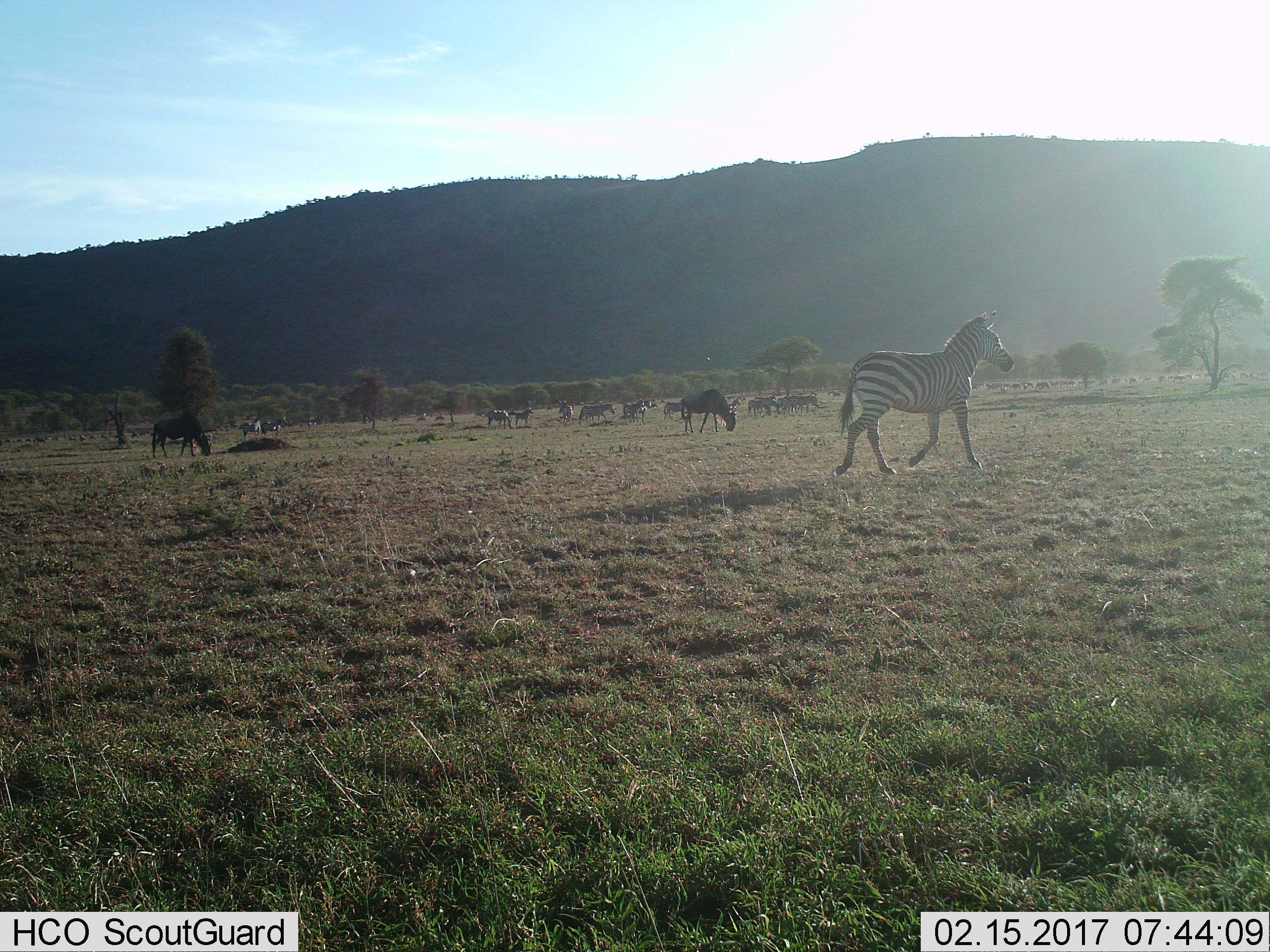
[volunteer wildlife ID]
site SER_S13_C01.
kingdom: Animalia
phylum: Chordata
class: Mammalia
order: Artiodactyla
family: Bovidae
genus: Connochaetes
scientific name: Connochaetes taurinus taurinus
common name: blue wildebeest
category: wildebeestblue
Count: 11-50.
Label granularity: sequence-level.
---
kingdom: Animalia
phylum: Chordata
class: Mammalia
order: Perissodactyla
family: Equidae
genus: Equus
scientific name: Equus quagga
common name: plains zebra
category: zebraplains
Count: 11-50.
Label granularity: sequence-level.